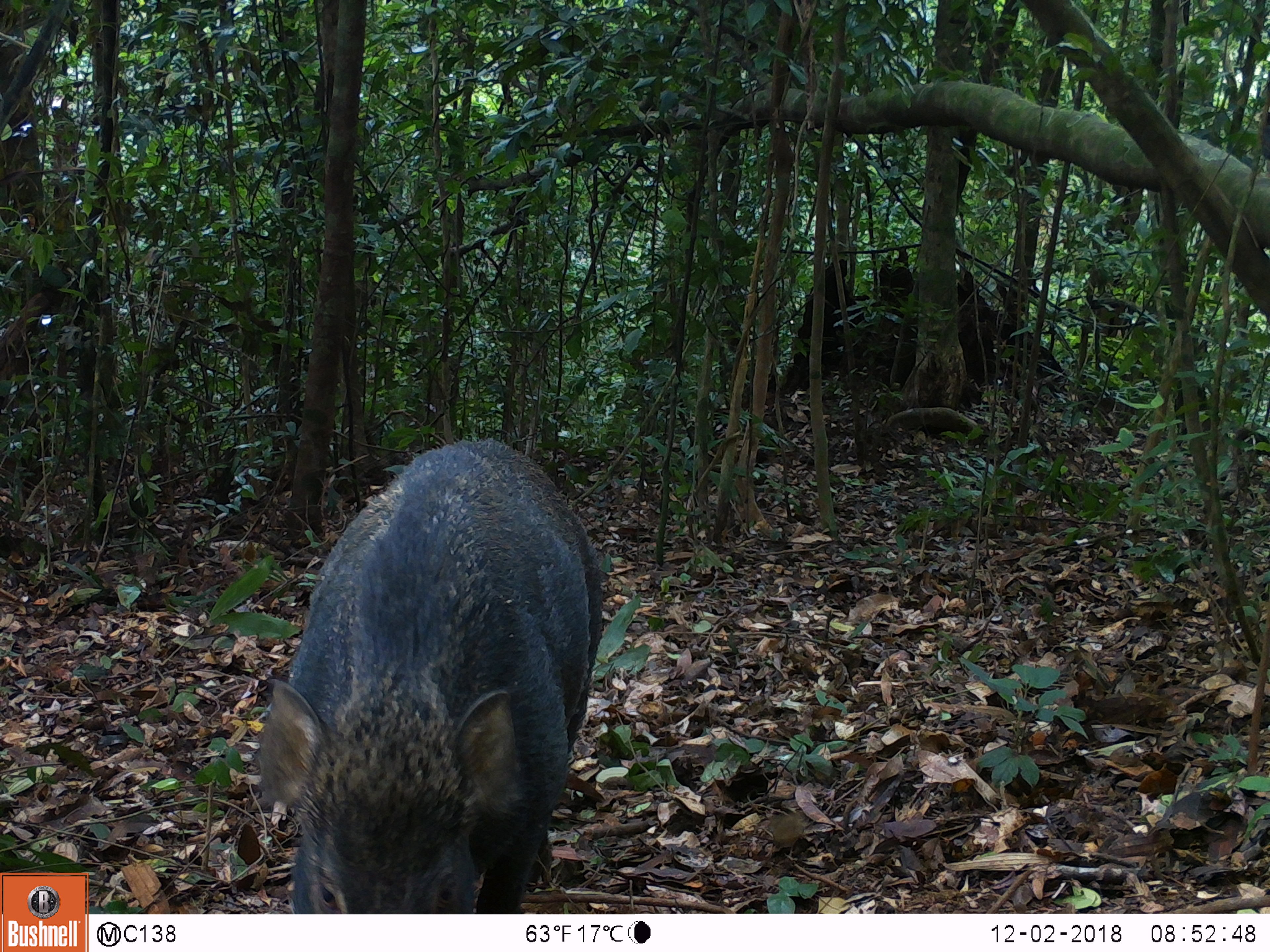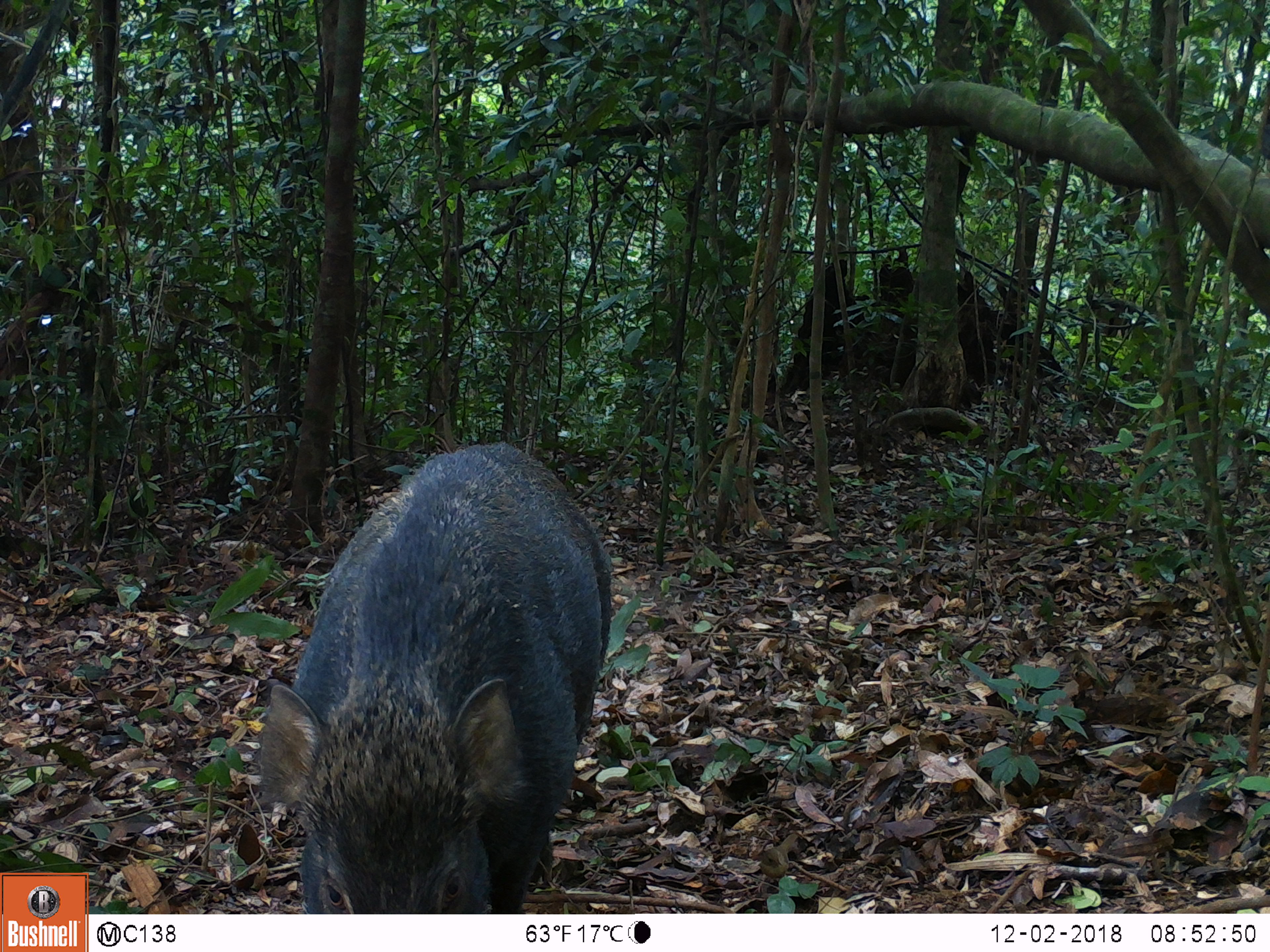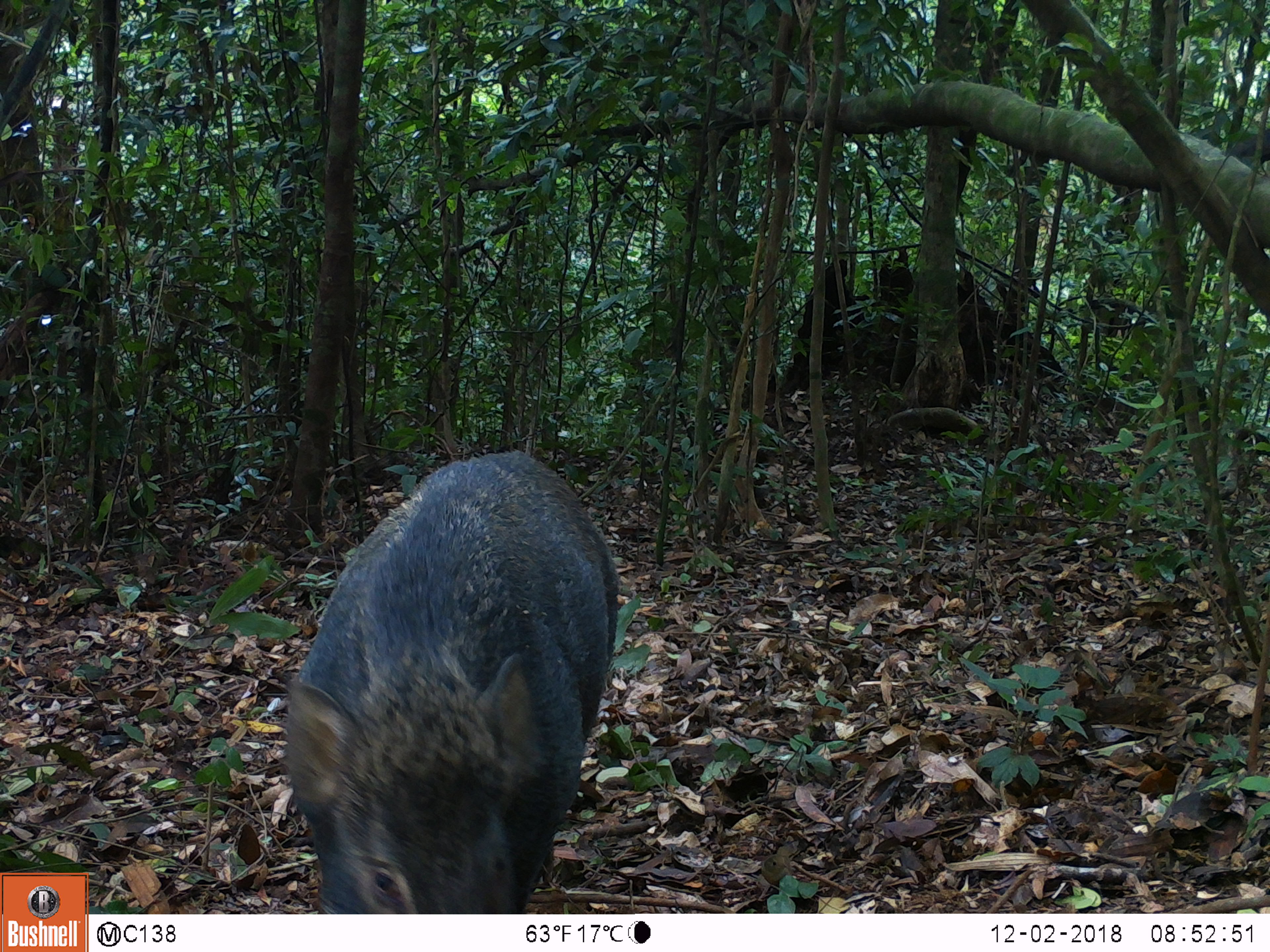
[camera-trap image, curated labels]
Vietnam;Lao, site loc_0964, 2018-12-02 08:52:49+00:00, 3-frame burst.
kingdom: Animalia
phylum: Chordata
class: Mammalia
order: Artiodactyla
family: Suidae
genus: Sus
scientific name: Sus scrofa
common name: eurasian wild pig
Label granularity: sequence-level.